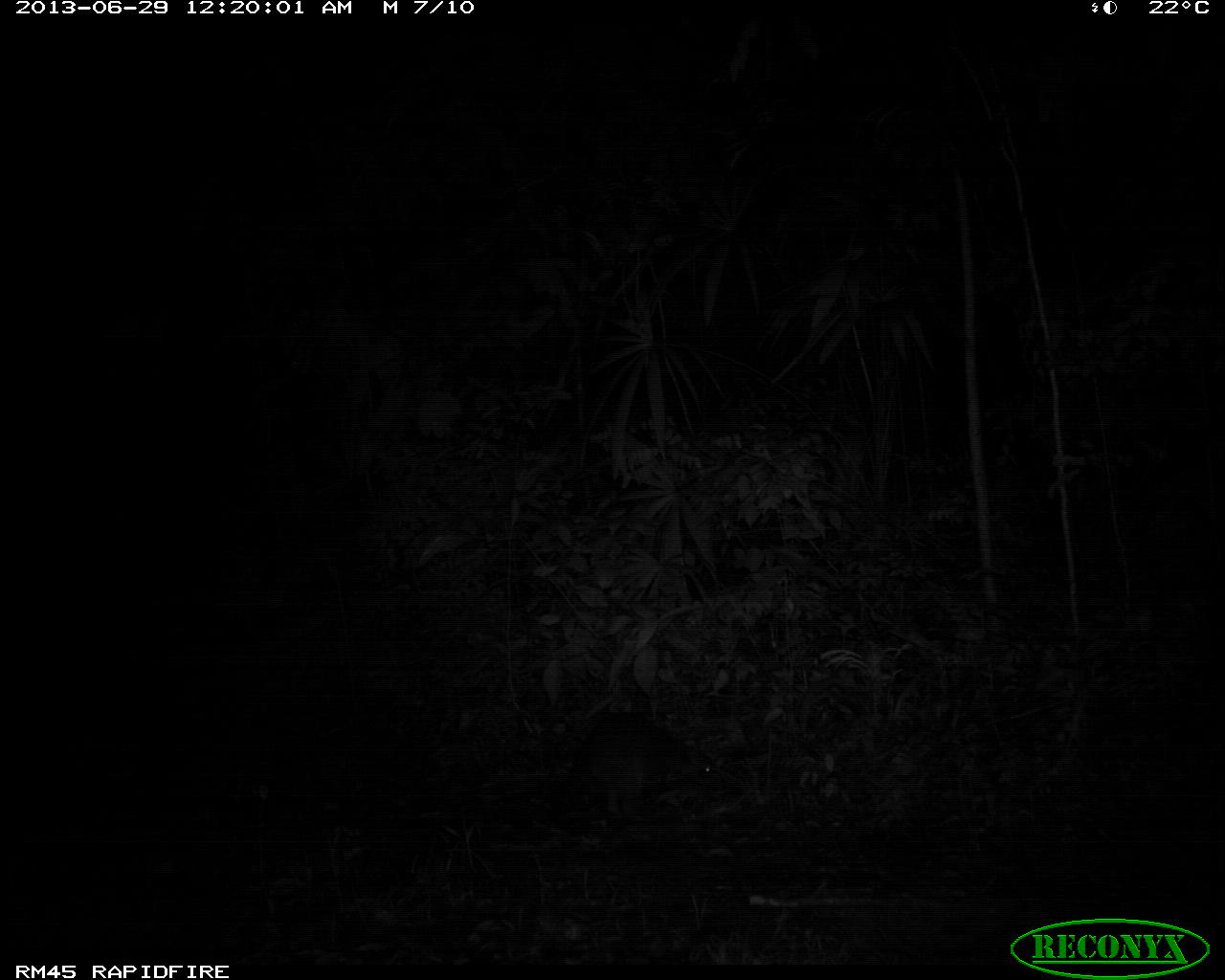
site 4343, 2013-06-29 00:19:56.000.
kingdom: Animalia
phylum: Chordata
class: Mammalia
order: Carnivora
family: Procyonidae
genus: Procyon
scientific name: Procyon lotor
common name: common raccoon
Procyon lotor (common raccoon), count 1.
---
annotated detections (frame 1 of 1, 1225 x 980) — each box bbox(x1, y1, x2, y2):
procyon lotor: bbox(548, 711, 722, 831)